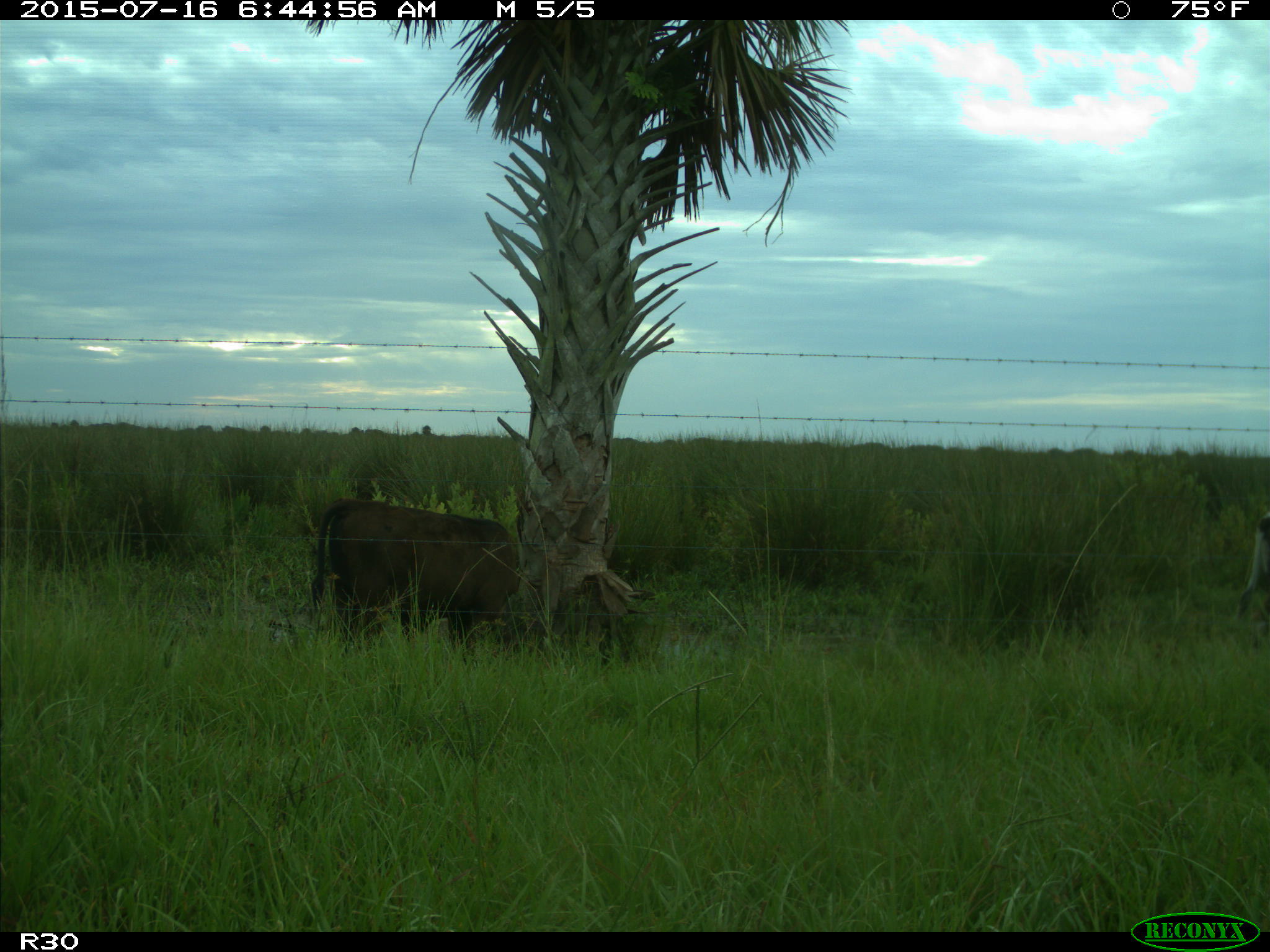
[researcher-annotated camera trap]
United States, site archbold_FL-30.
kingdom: Animalia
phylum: Chordata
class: Mammalia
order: Artiodactyla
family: Bovidae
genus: Bos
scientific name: Bos taurus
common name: domestic cow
Bos taurus (domestic cow).